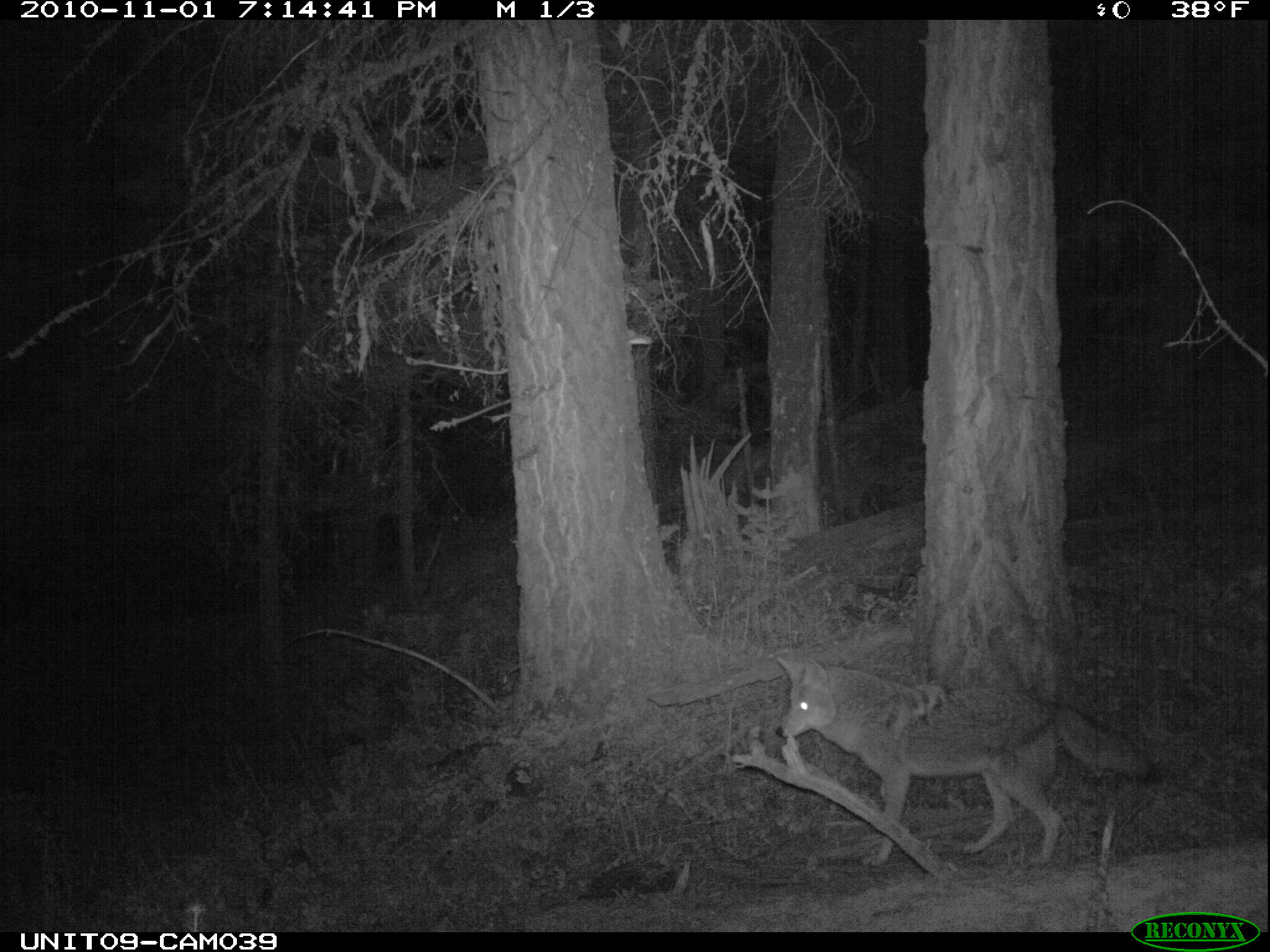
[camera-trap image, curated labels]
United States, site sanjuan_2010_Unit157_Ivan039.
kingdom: Animalia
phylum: Chordata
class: Mammalia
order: Carnivora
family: Canidae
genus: Canis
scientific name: Canis latrans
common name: coyote